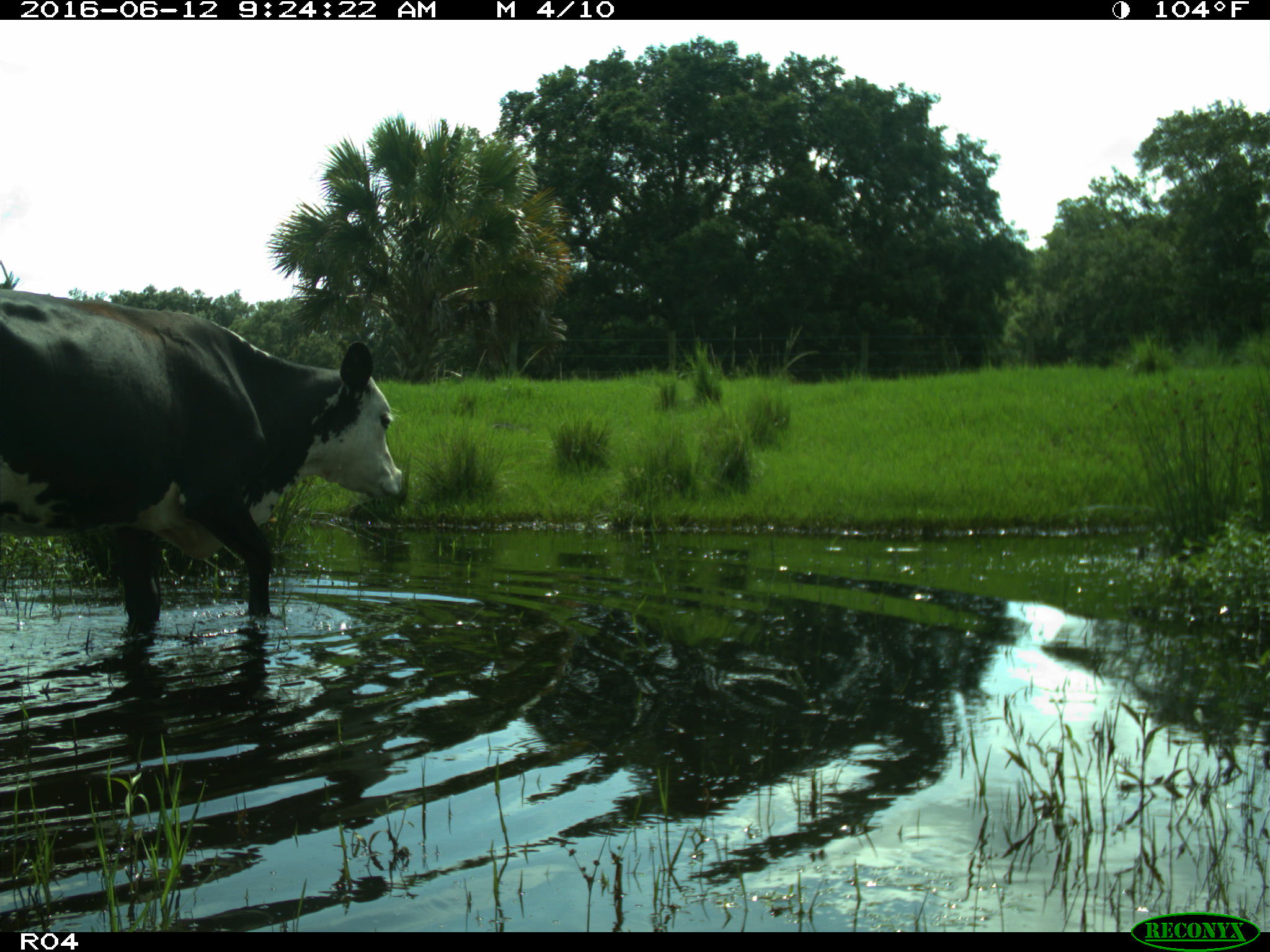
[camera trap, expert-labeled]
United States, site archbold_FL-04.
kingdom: Animalia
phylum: Chordata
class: Mammalia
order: Artiodactyla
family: Bovidae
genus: Bos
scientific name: Bos taurus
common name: domestic cow